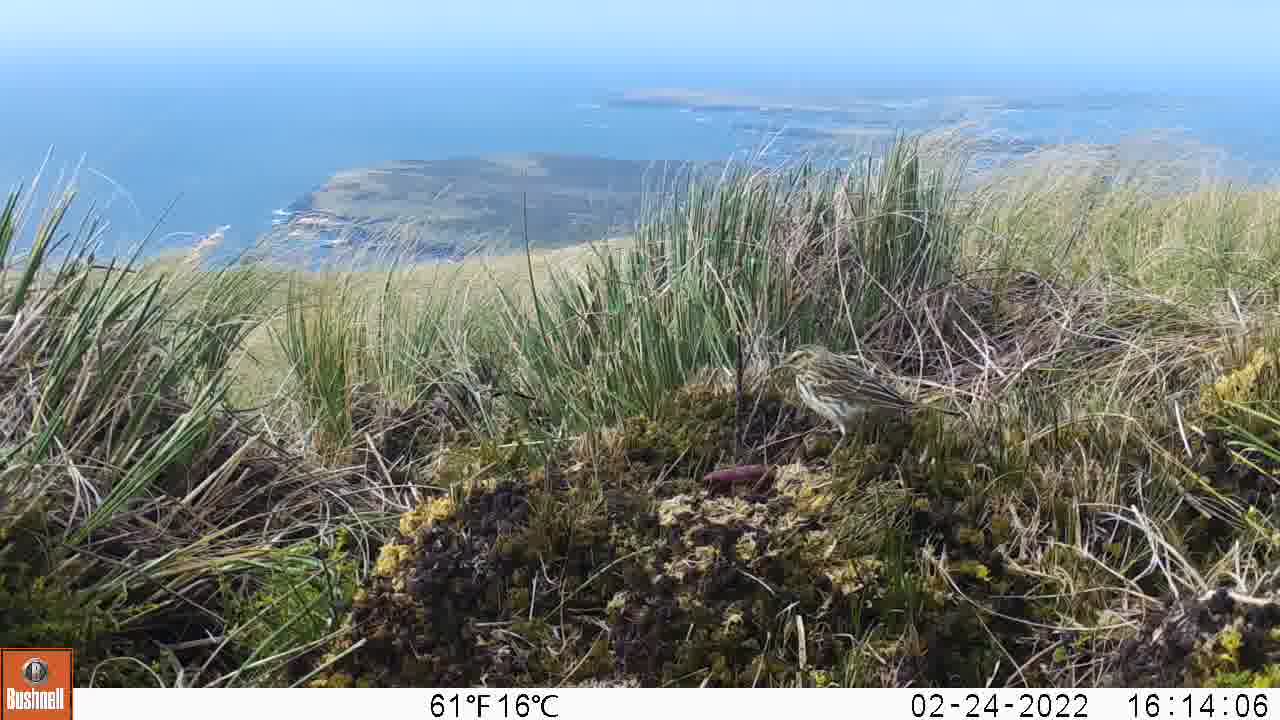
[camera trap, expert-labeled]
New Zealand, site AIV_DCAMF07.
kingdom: Animalia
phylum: Chordata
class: Aves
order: Passeriformes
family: Motacillidae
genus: Anthus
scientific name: Anthus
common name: pipit